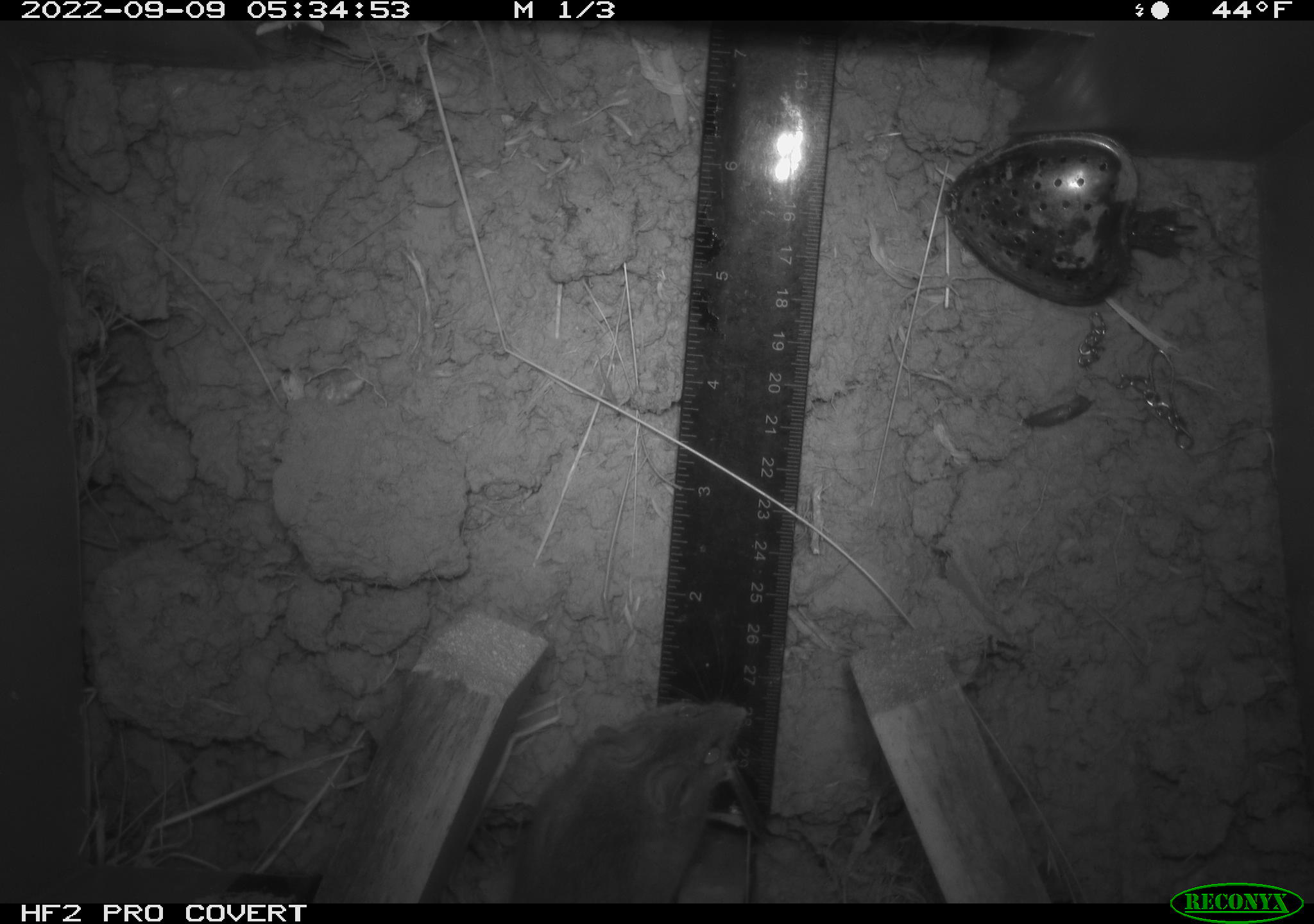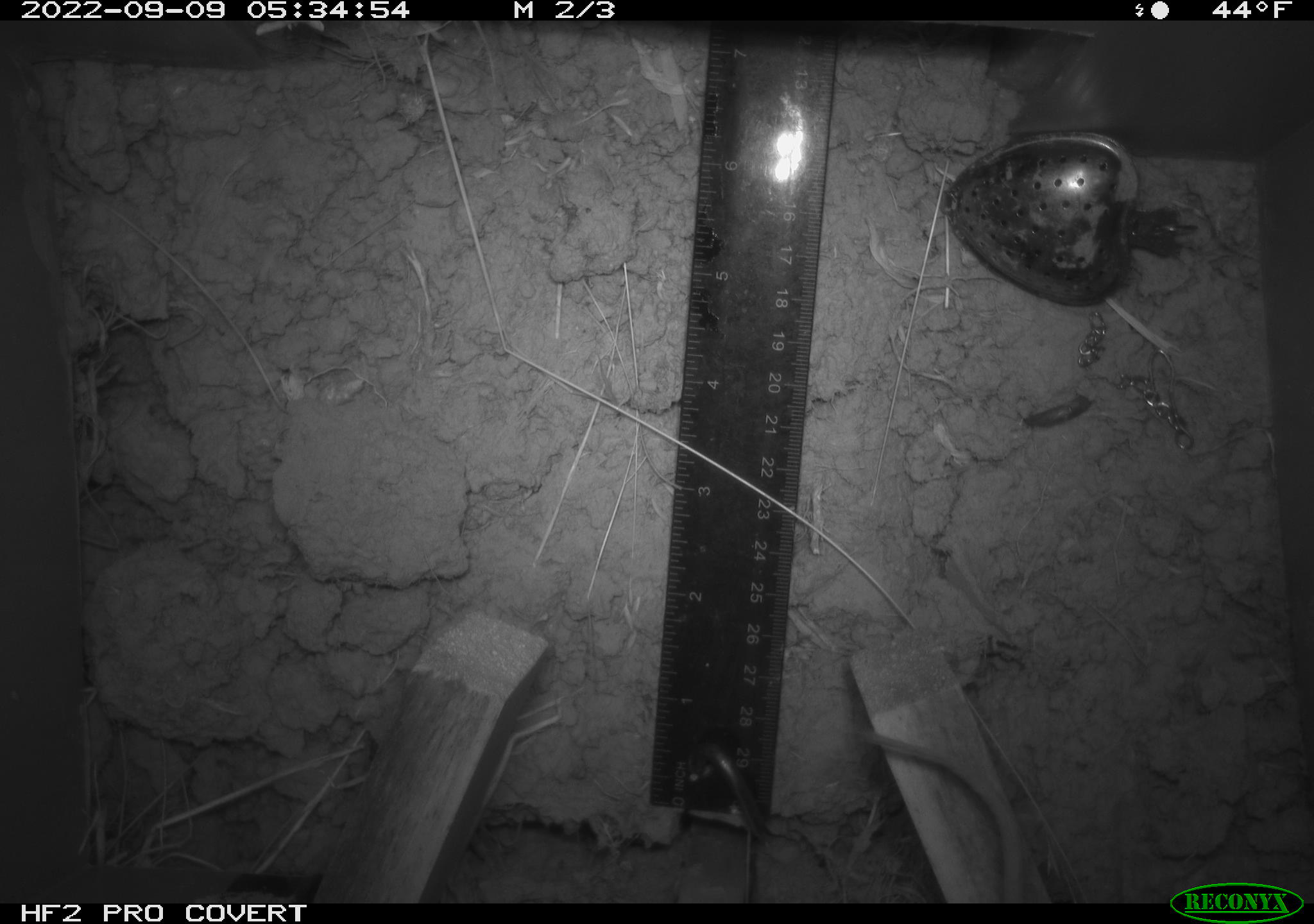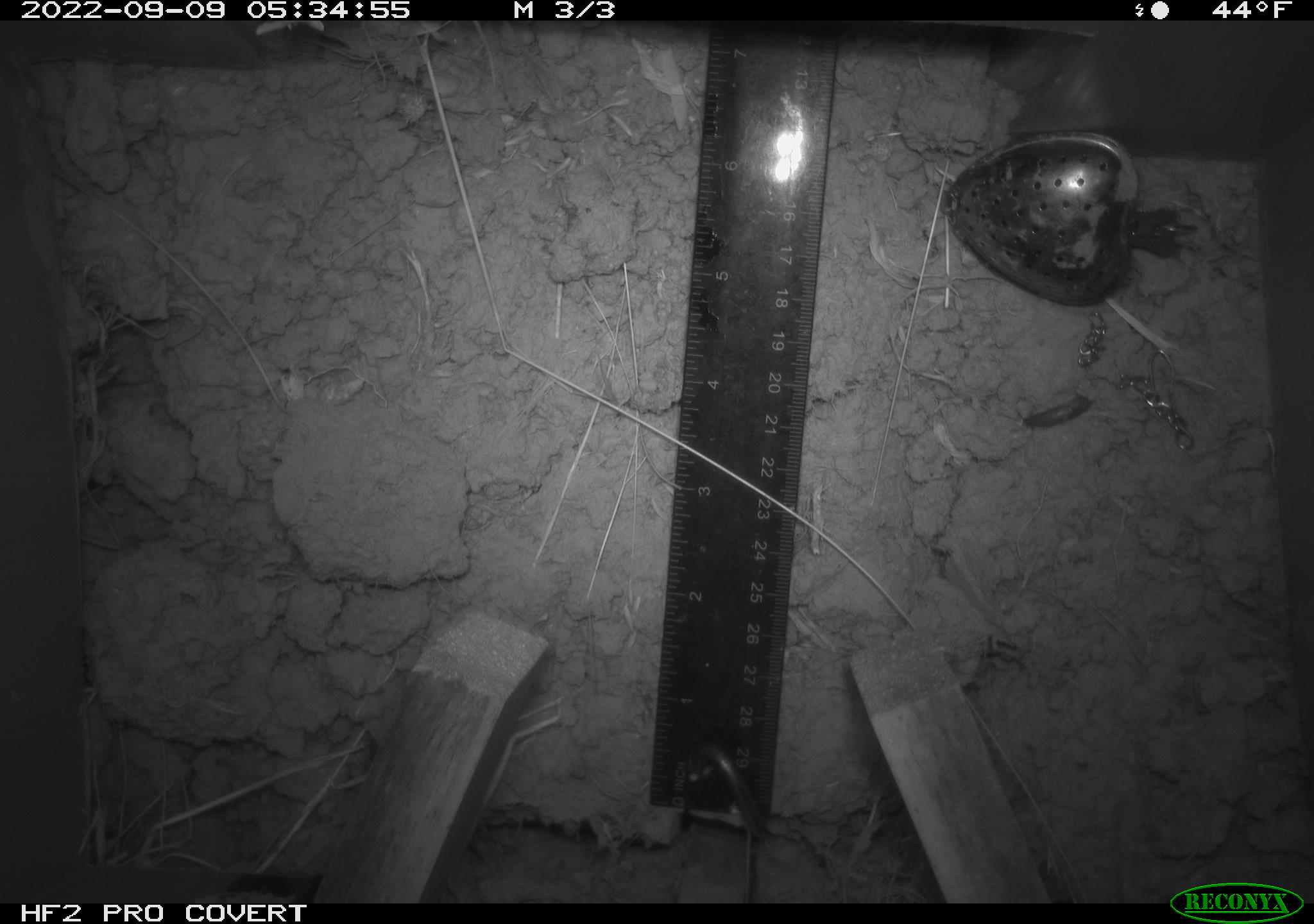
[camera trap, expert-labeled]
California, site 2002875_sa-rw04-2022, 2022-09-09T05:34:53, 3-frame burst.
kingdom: Animalia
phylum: Chordata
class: Mammalia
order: Rodentia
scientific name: Rodentia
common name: mouse species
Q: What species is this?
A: Mouse species (Rodentia).